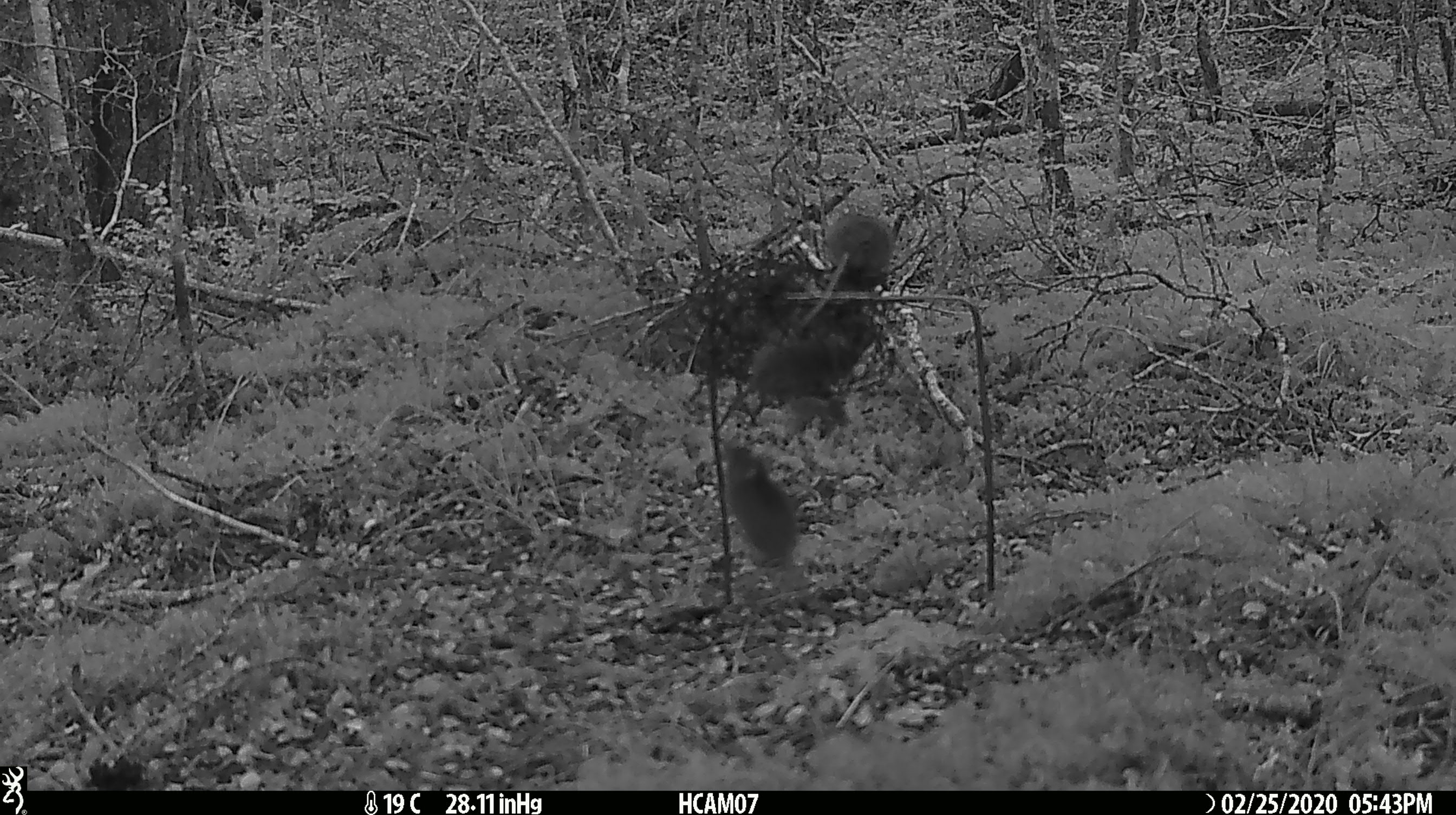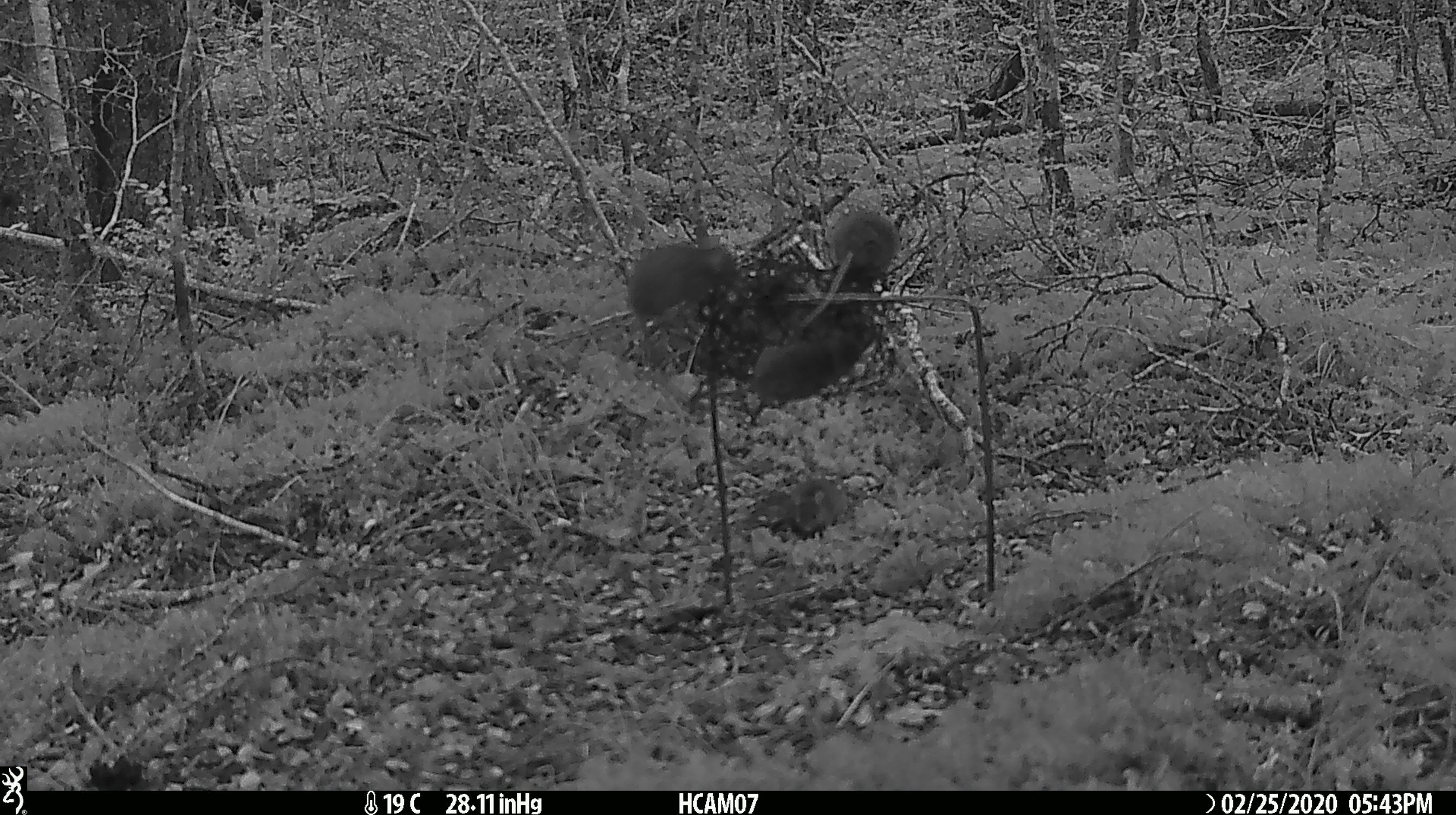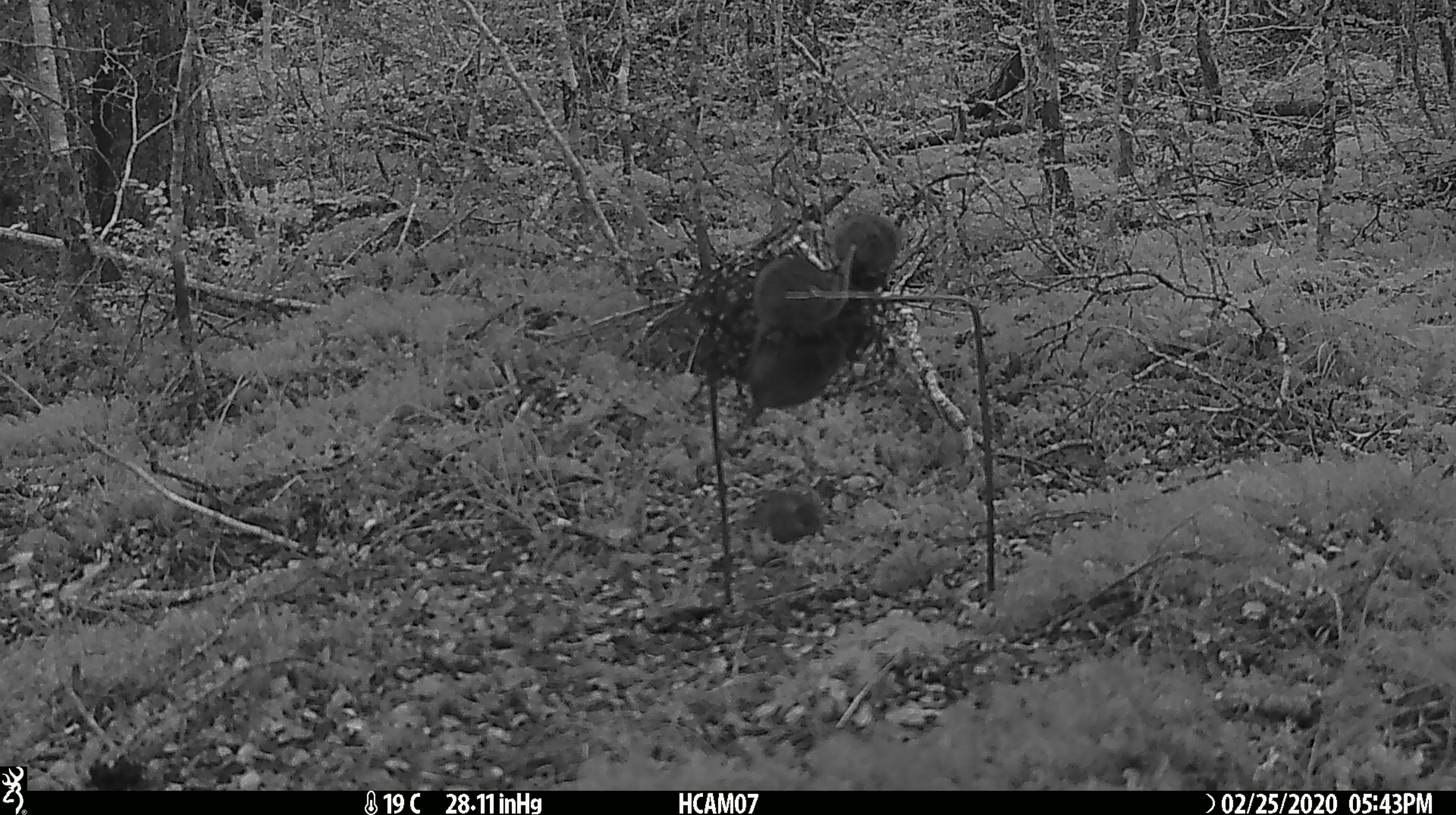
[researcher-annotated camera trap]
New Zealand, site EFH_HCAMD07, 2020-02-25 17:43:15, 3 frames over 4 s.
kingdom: Animalia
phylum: Chordata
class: Mammalia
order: Rodentia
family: Muridae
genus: Mus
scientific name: Mus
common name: mouse